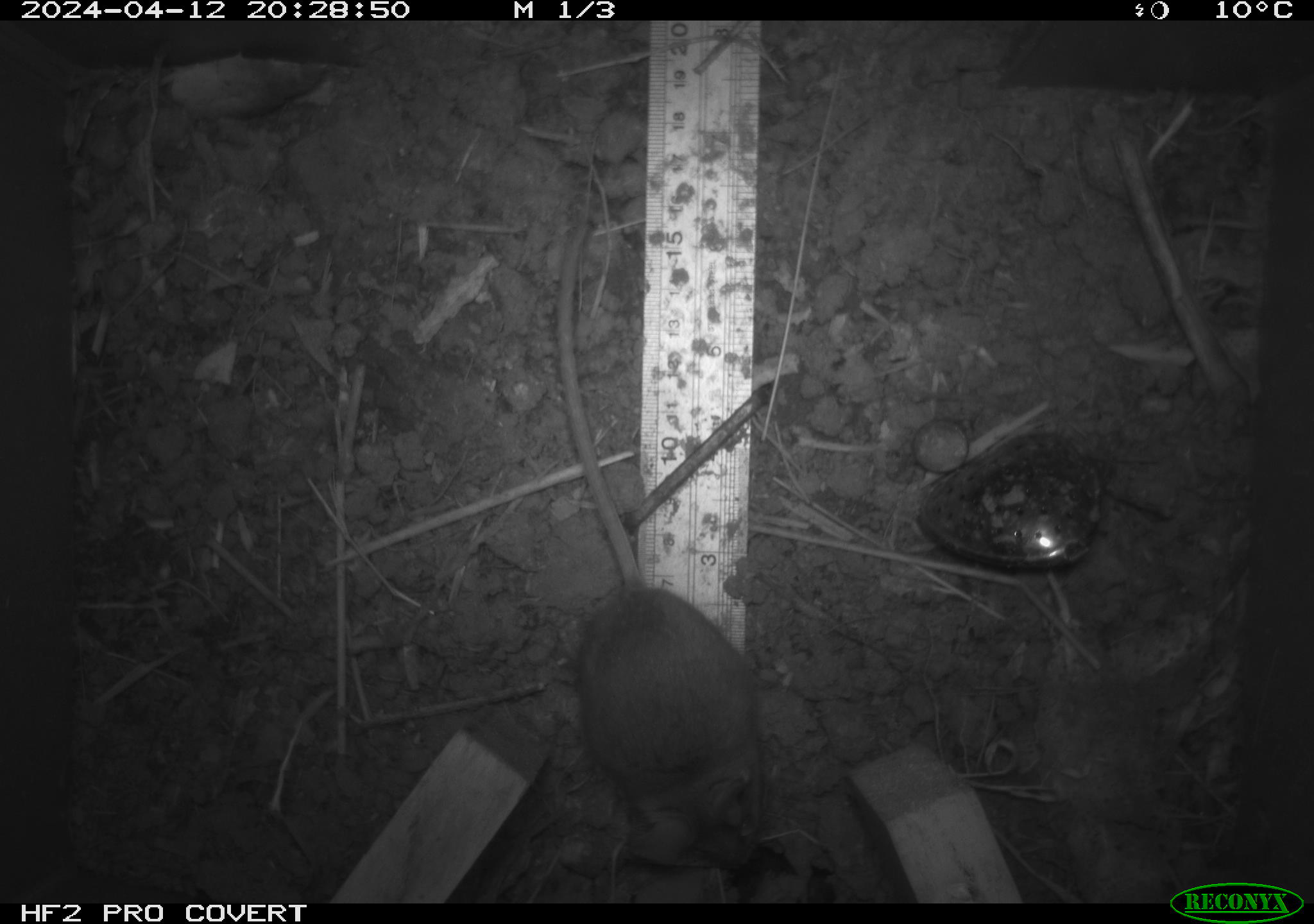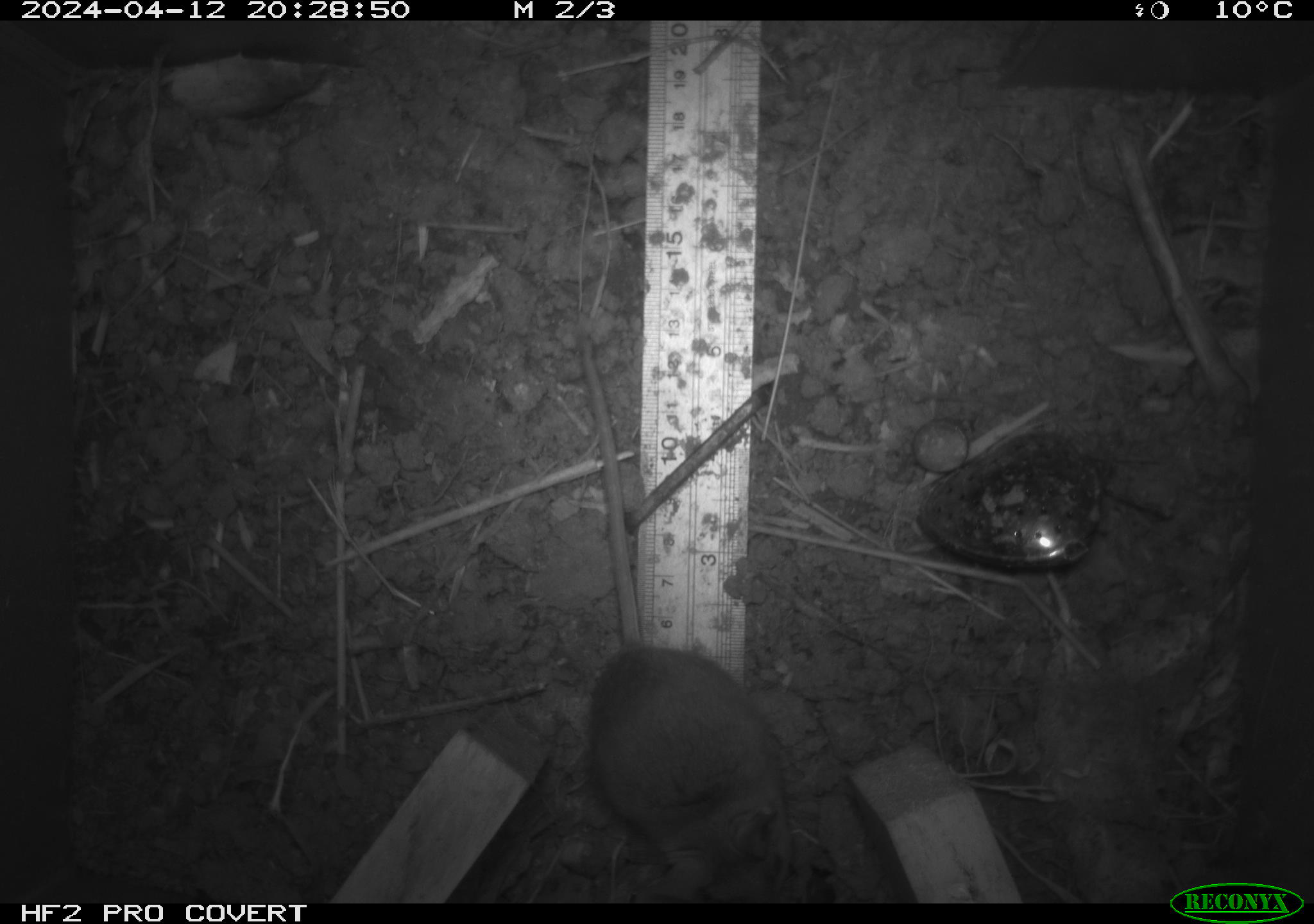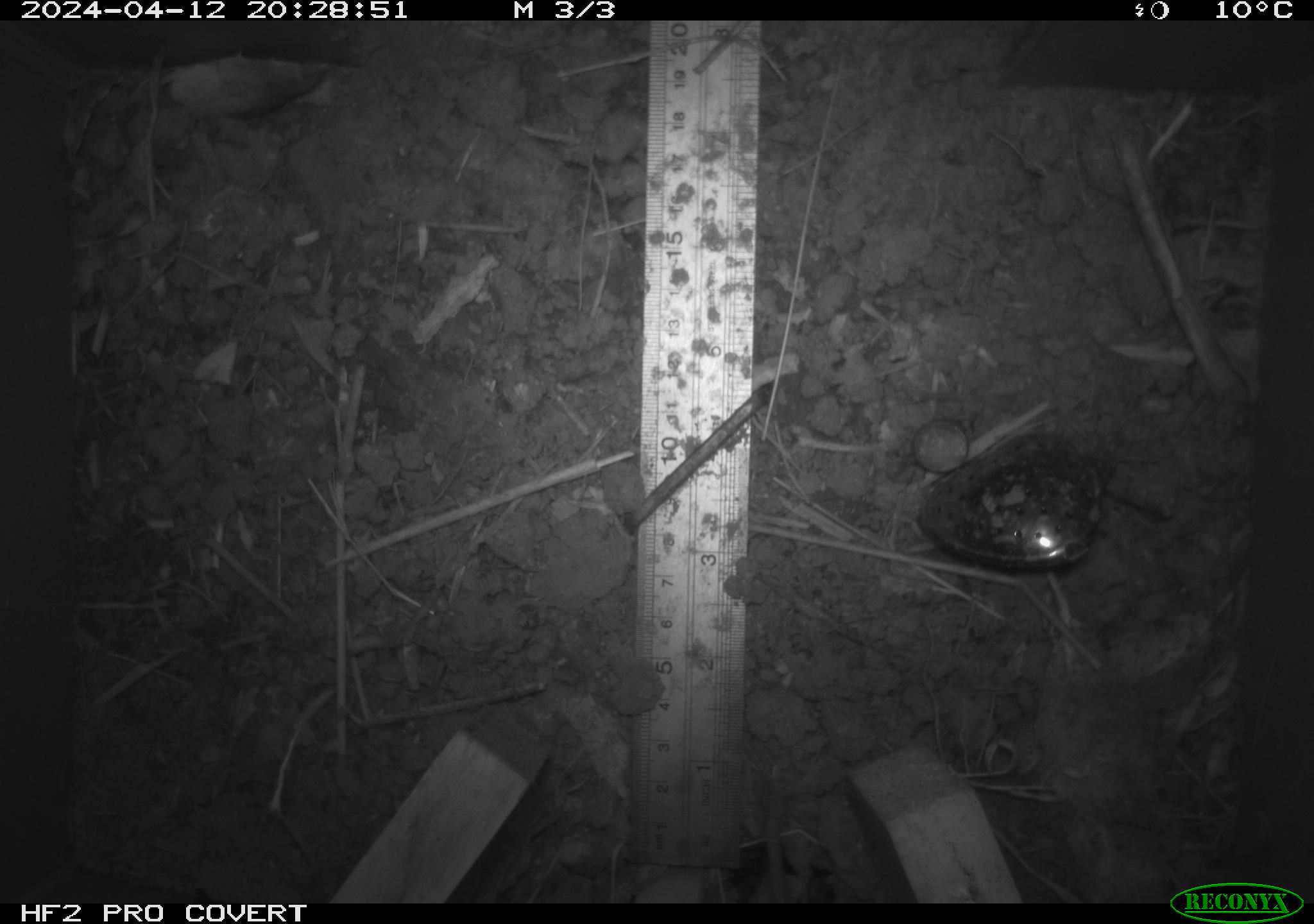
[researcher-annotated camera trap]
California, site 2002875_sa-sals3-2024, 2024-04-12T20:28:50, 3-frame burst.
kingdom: Animalia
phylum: Chordata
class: Mammalia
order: Rodentia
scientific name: Rodentia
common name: mouse species